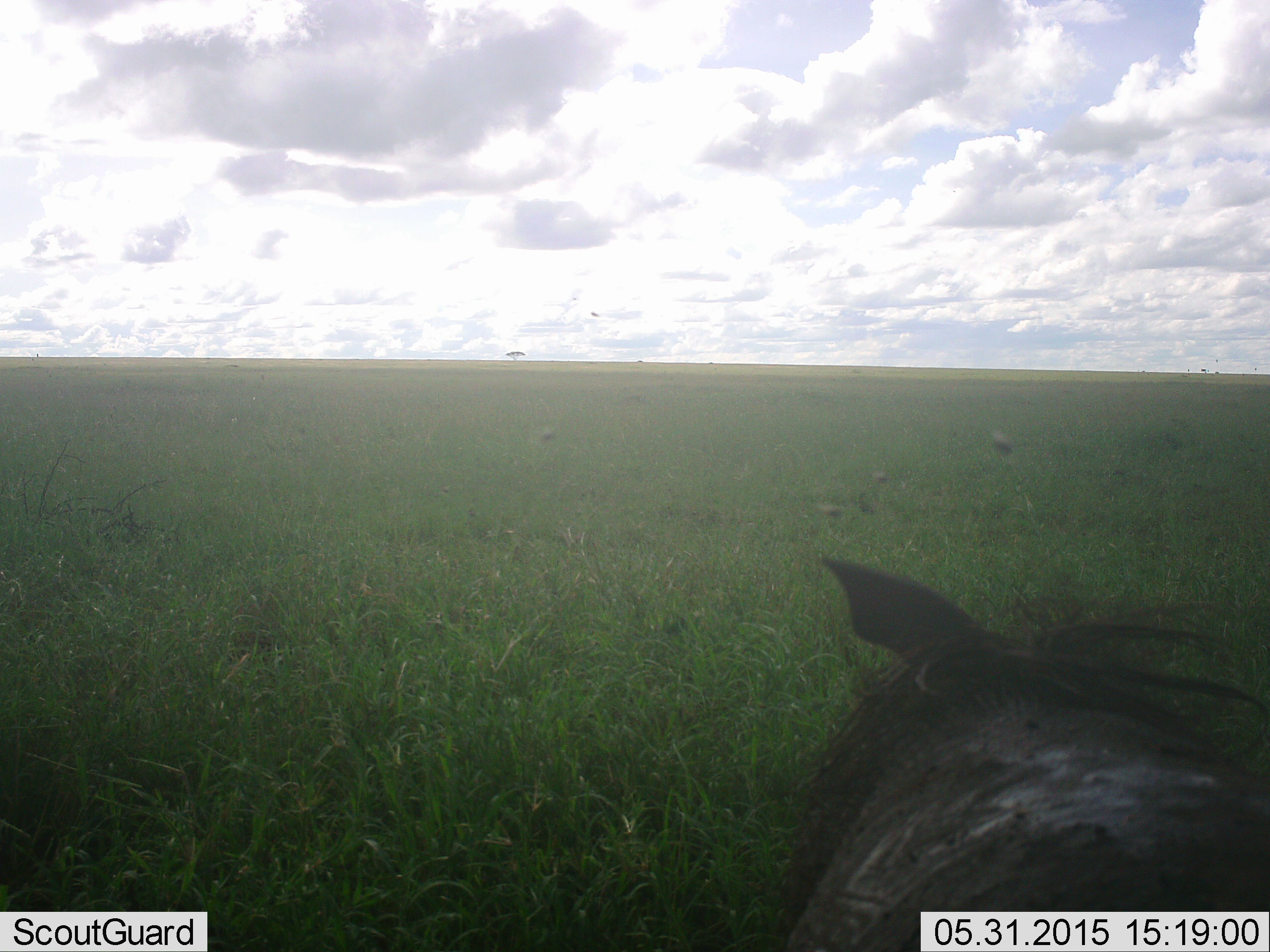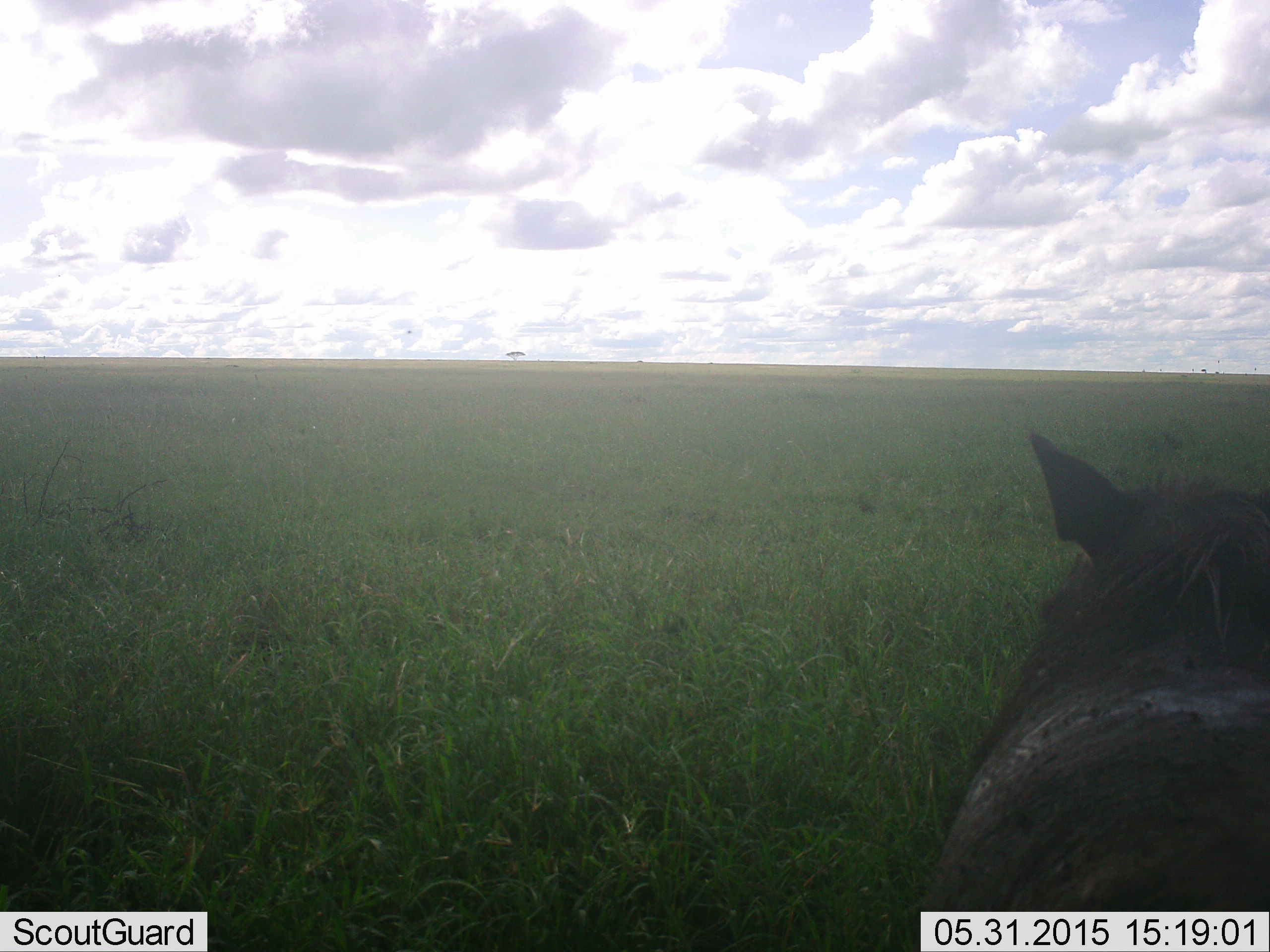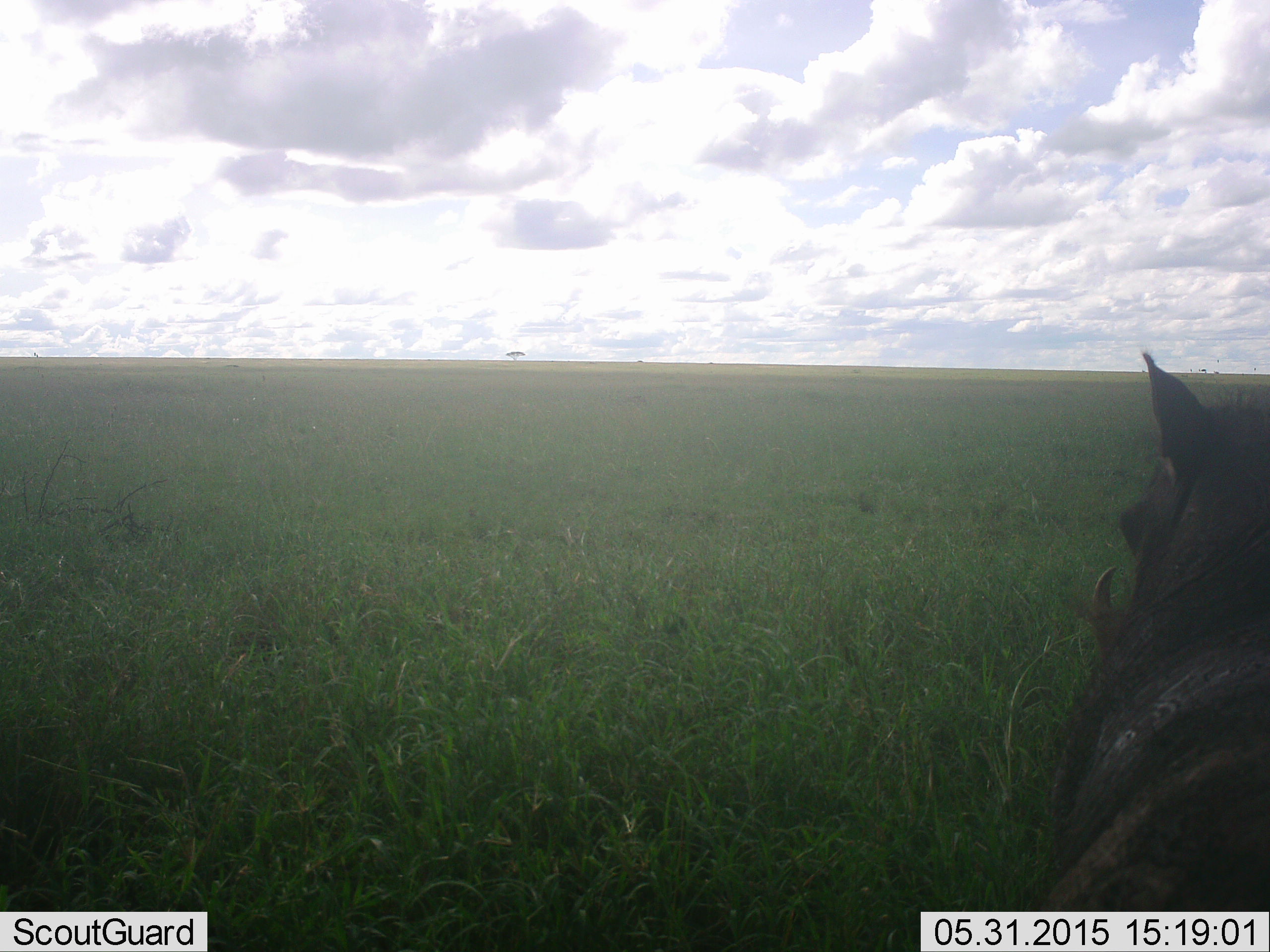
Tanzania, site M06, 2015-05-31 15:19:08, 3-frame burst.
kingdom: Animalia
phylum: Chordata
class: Mammalia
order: Artiodactyla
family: Suidae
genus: Phacochoerus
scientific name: Phacochoerus africanus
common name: warthog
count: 1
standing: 64%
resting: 9%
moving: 18%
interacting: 0%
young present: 0%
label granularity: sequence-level